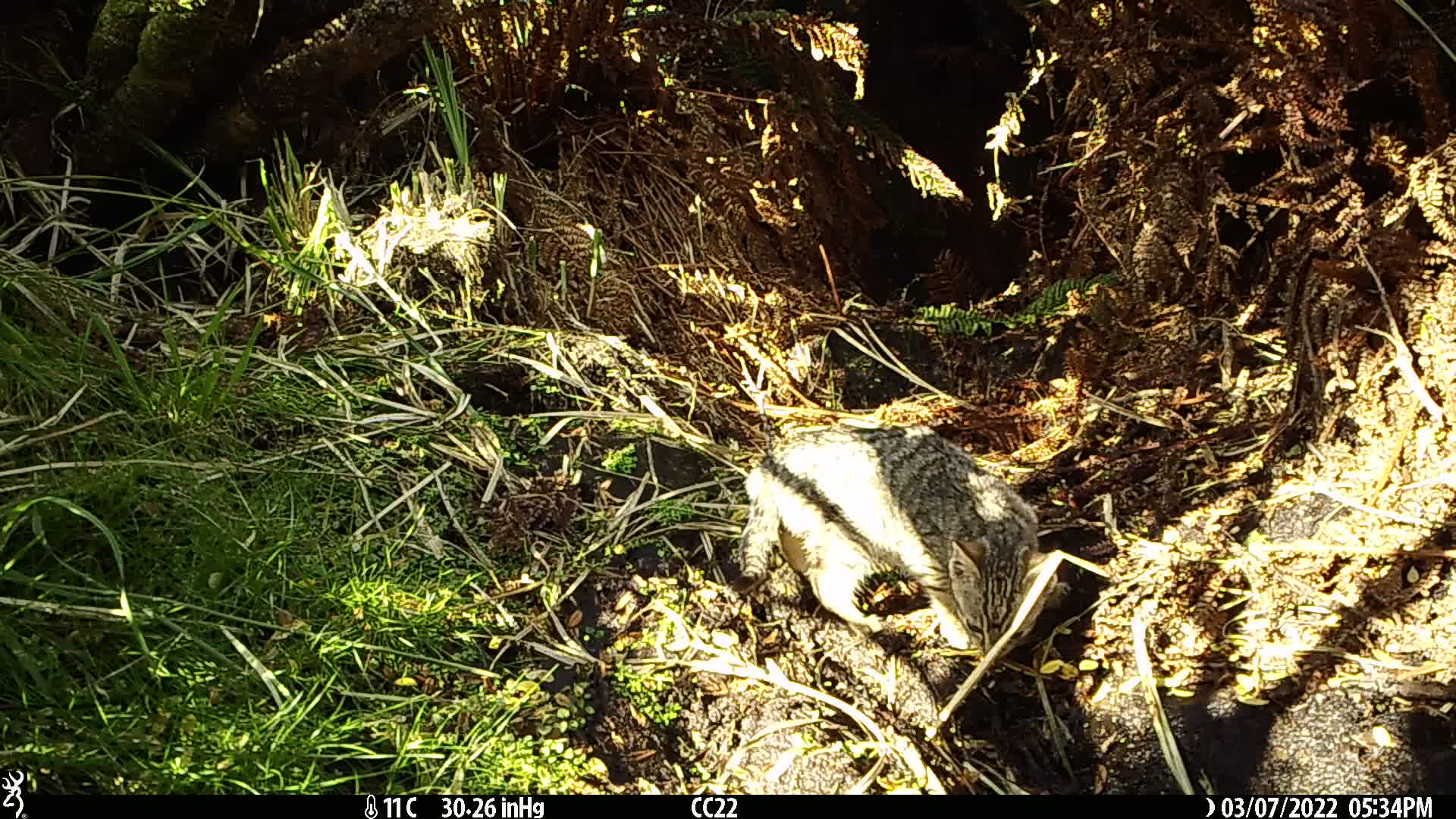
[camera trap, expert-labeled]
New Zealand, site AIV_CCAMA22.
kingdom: Animalia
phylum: Chordata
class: Mammalia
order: Carnivora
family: Felidae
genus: Felis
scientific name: Felis catus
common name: domestic cat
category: cat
Cat (domestic cat) (Felis catus).